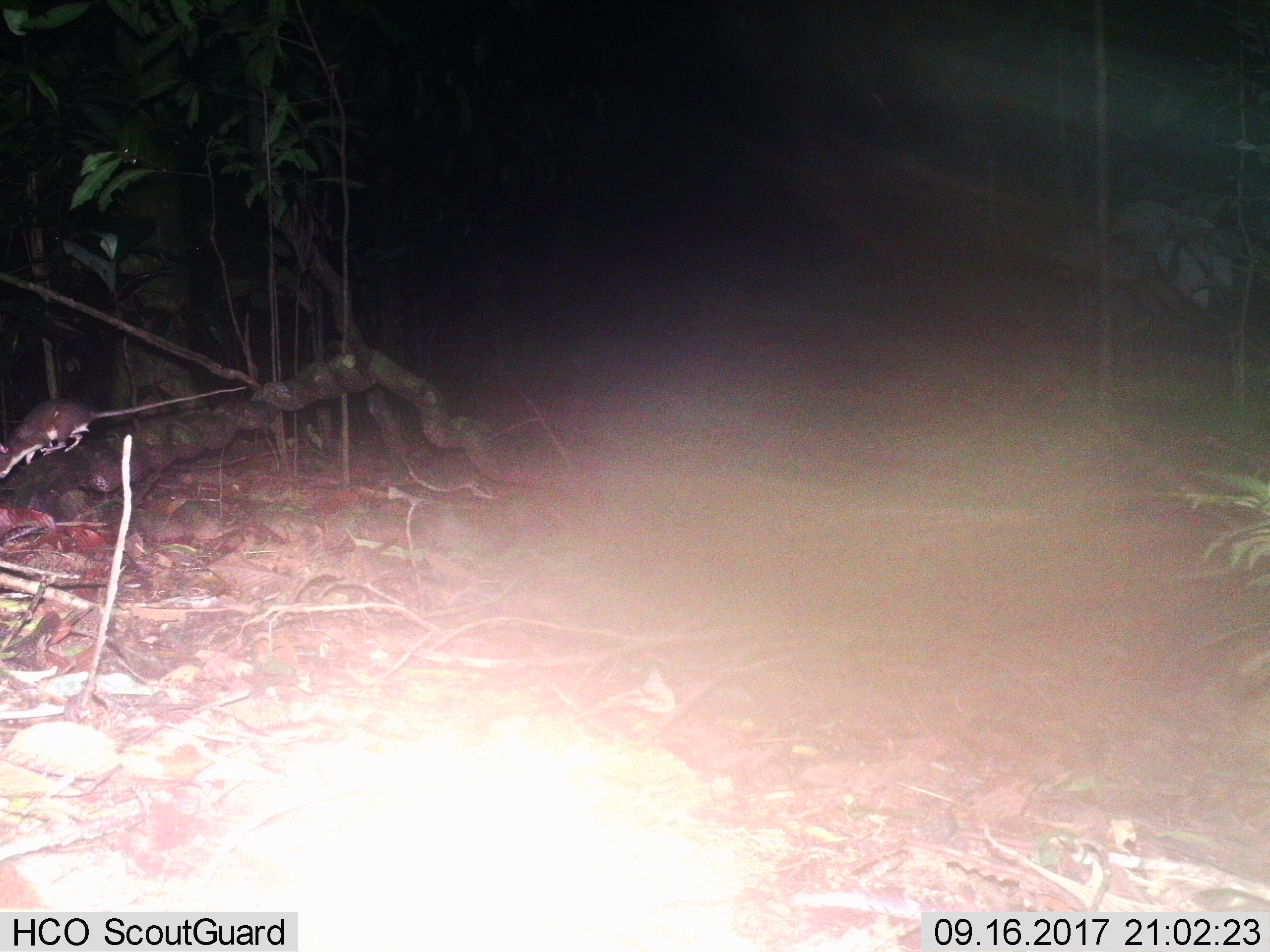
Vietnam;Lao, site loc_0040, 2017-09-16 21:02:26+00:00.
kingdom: Animalia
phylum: Chordata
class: Mammalia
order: Rodentia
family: Muridae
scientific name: Muridae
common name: old-world mice and rats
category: unidentified murid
Unidentified murid (old-world mice and rats) (Muridae). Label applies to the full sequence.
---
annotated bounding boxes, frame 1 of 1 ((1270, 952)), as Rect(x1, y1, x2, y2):
unidentified murid: Rect(0, 385, 247, 479)